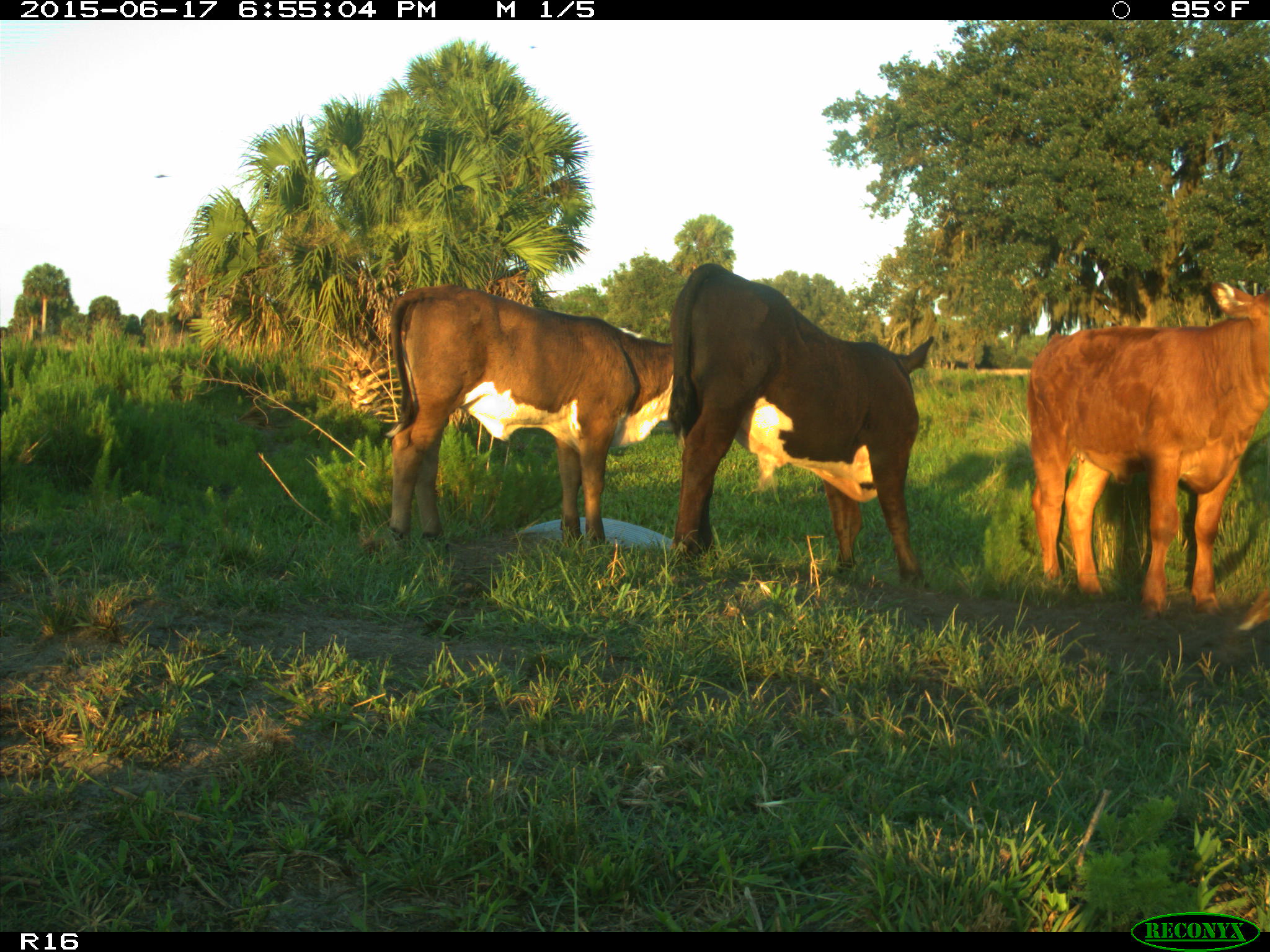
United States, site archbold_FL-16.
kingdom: Animalia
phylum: Chordata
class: Mammalia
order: Artiodactyla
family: Bovidae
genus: Bos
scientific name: Bos taurus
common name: domestic cow